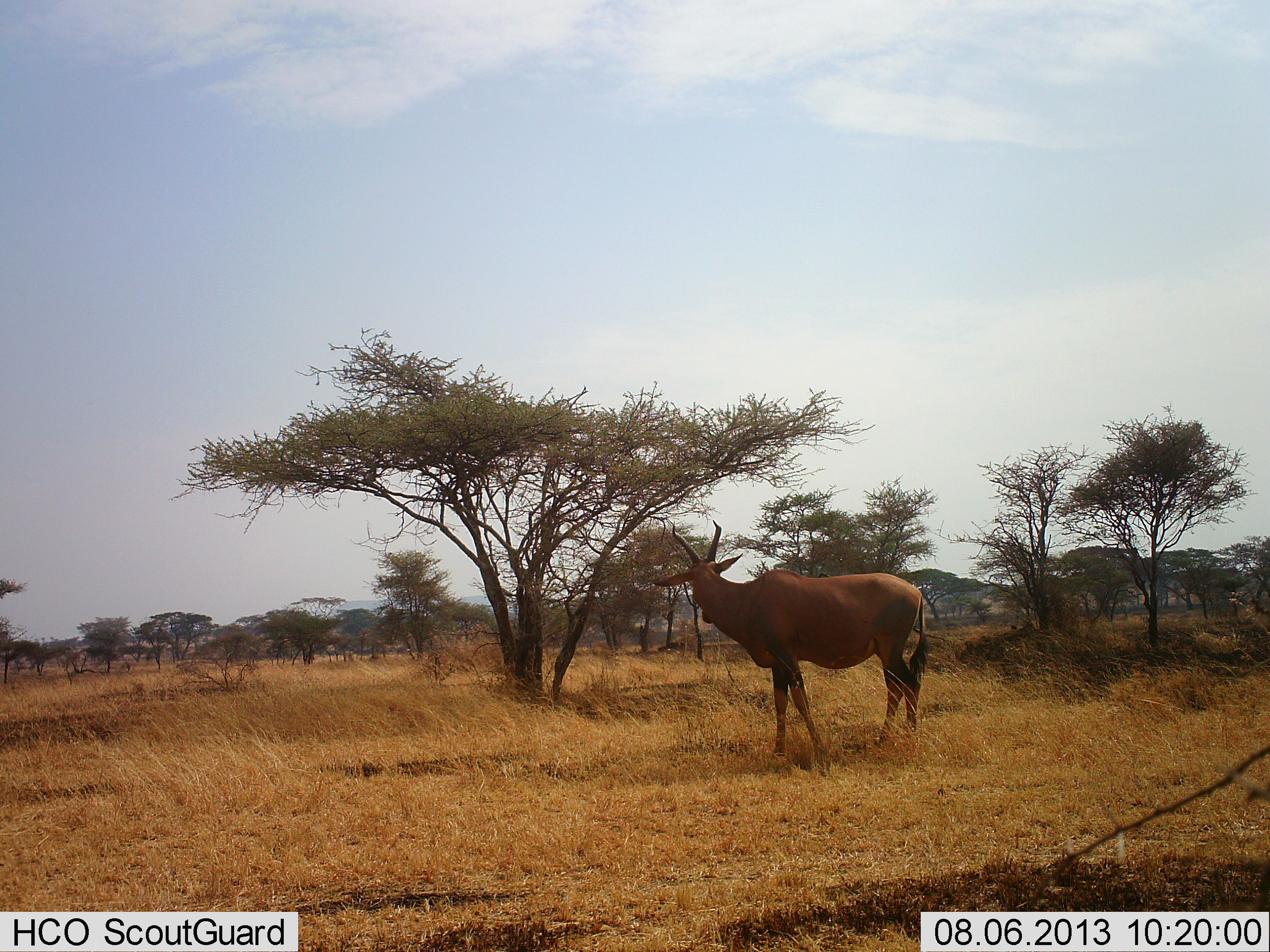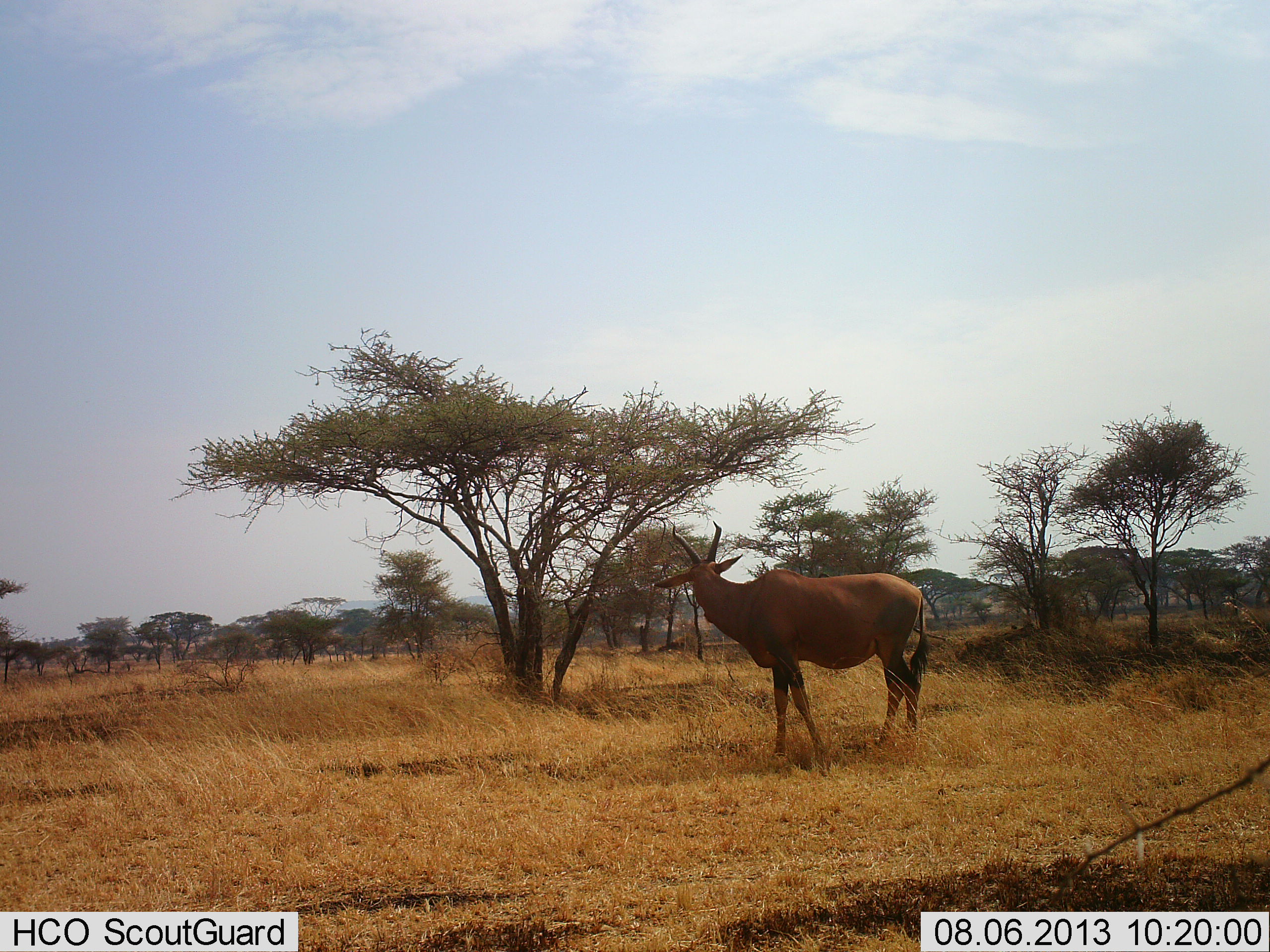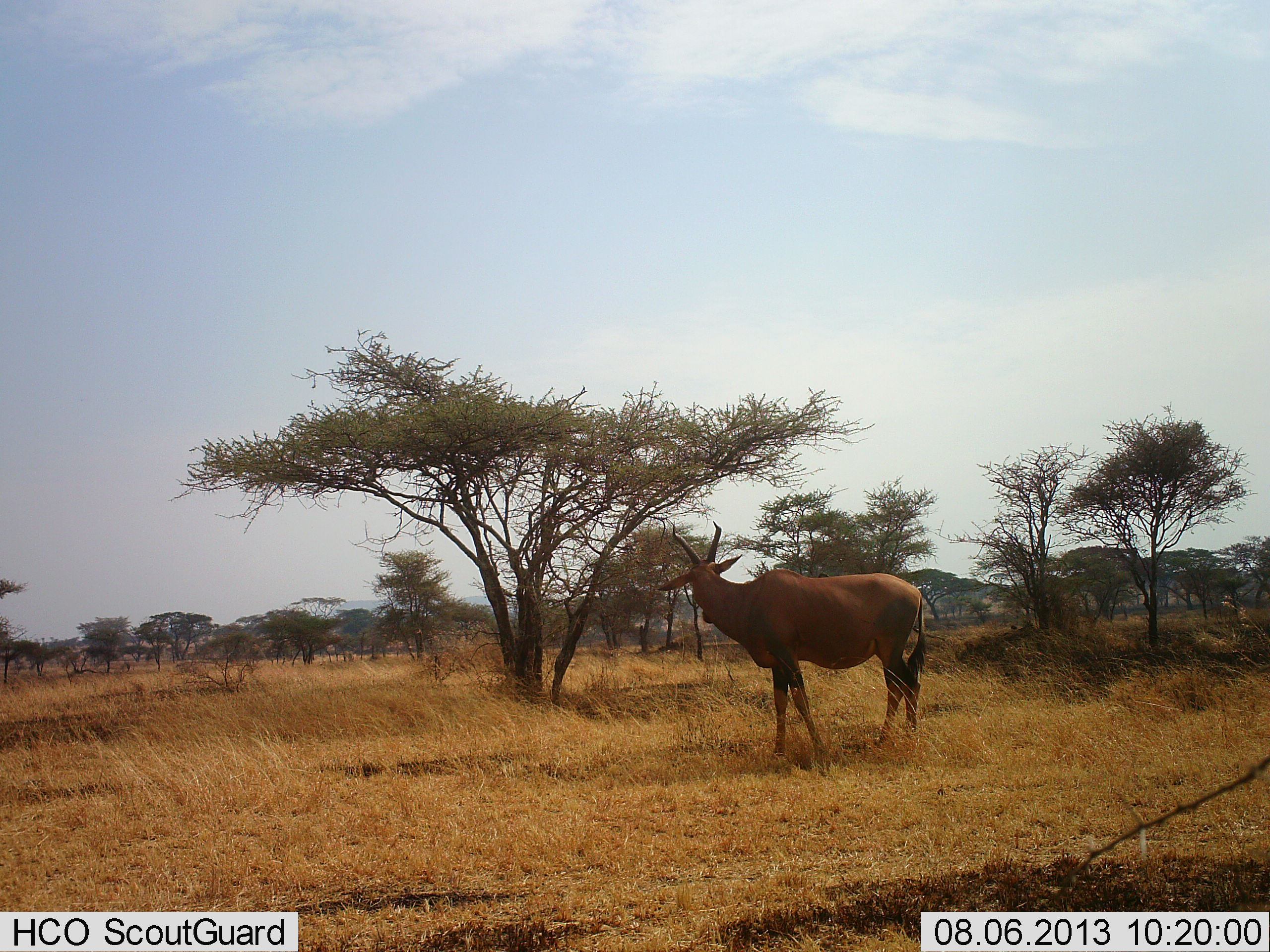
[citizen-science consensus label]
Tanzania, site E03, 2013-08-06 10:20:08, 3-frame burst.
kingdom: Animalia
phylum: Chordata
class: Mammalia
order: Artiodactyla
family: Bovidae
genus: Damaliscus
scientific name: Damaliscus lunatus jimela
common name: topi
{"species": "topi (Damaliscus lunatus jimela)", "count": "1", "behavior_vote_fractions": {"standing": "100%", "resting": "0%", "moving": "0%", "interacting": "0%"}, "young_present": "0%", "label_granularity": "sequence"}